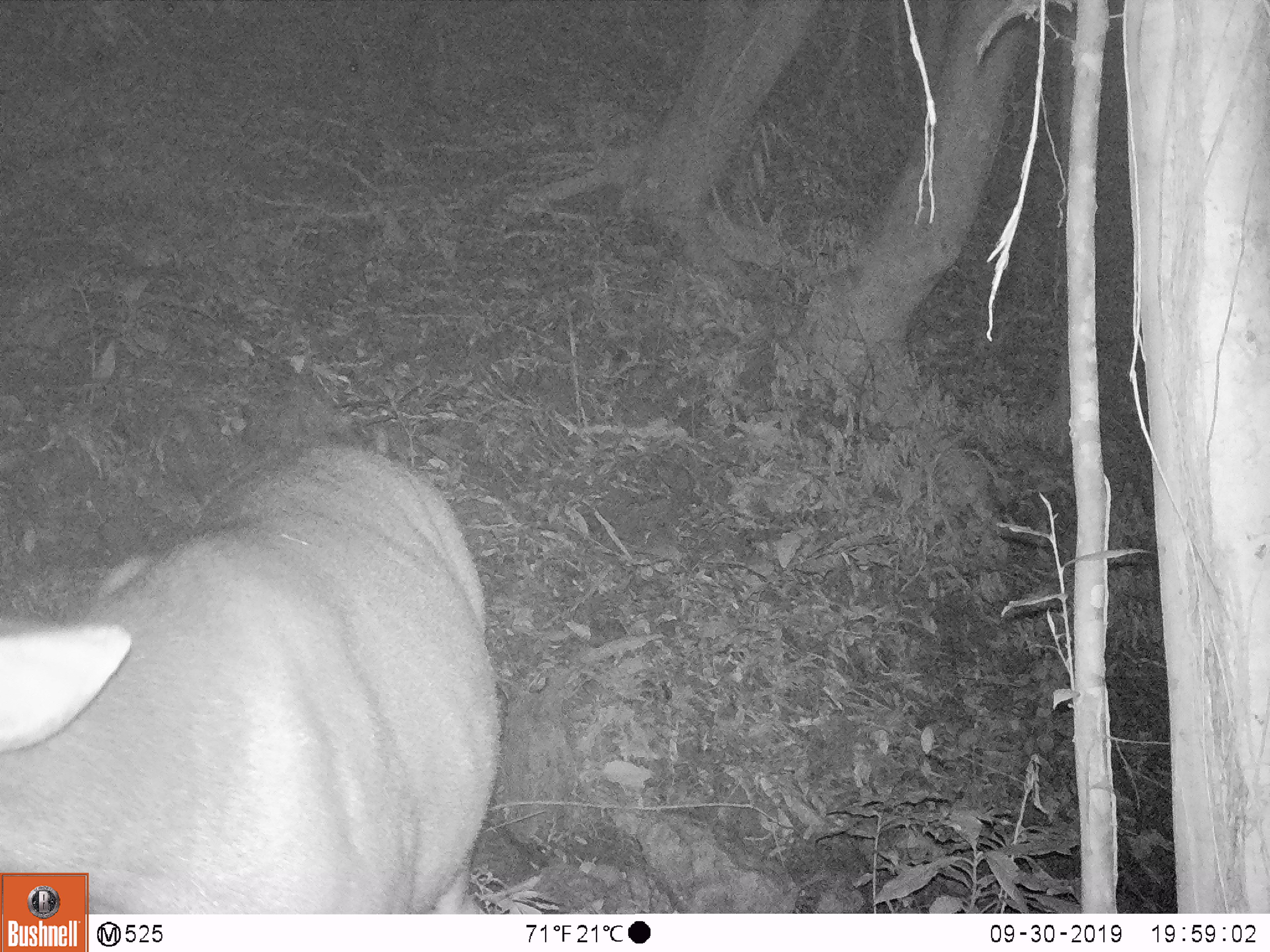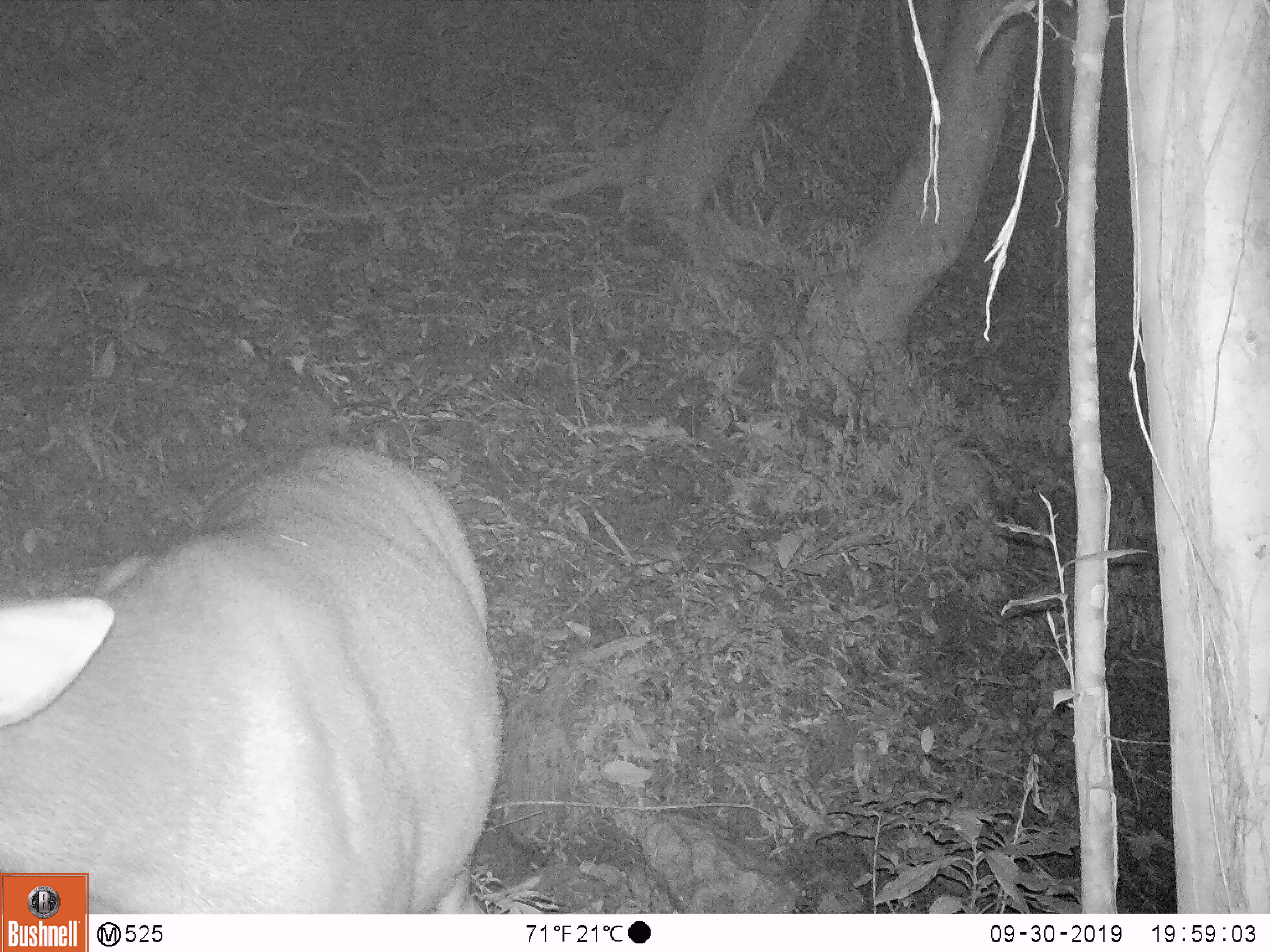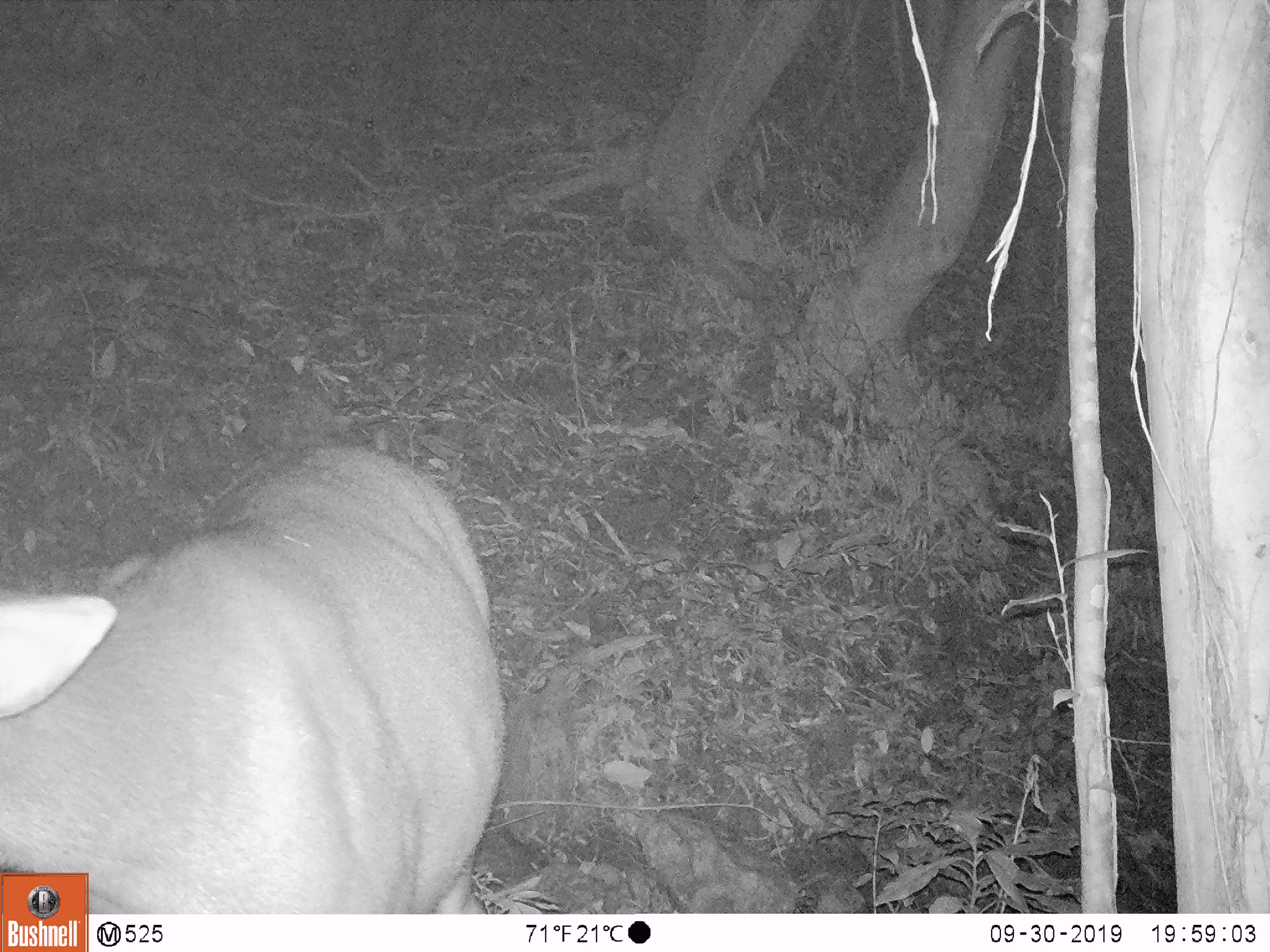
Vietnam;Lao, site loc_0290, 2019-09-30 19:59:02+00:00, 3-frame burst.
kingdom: Animalia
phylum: Chordata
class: Mammalia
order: Artiodactyla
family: Cervidae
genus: Rusa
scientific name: Rusa unicolor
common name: sambar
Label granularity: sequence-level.